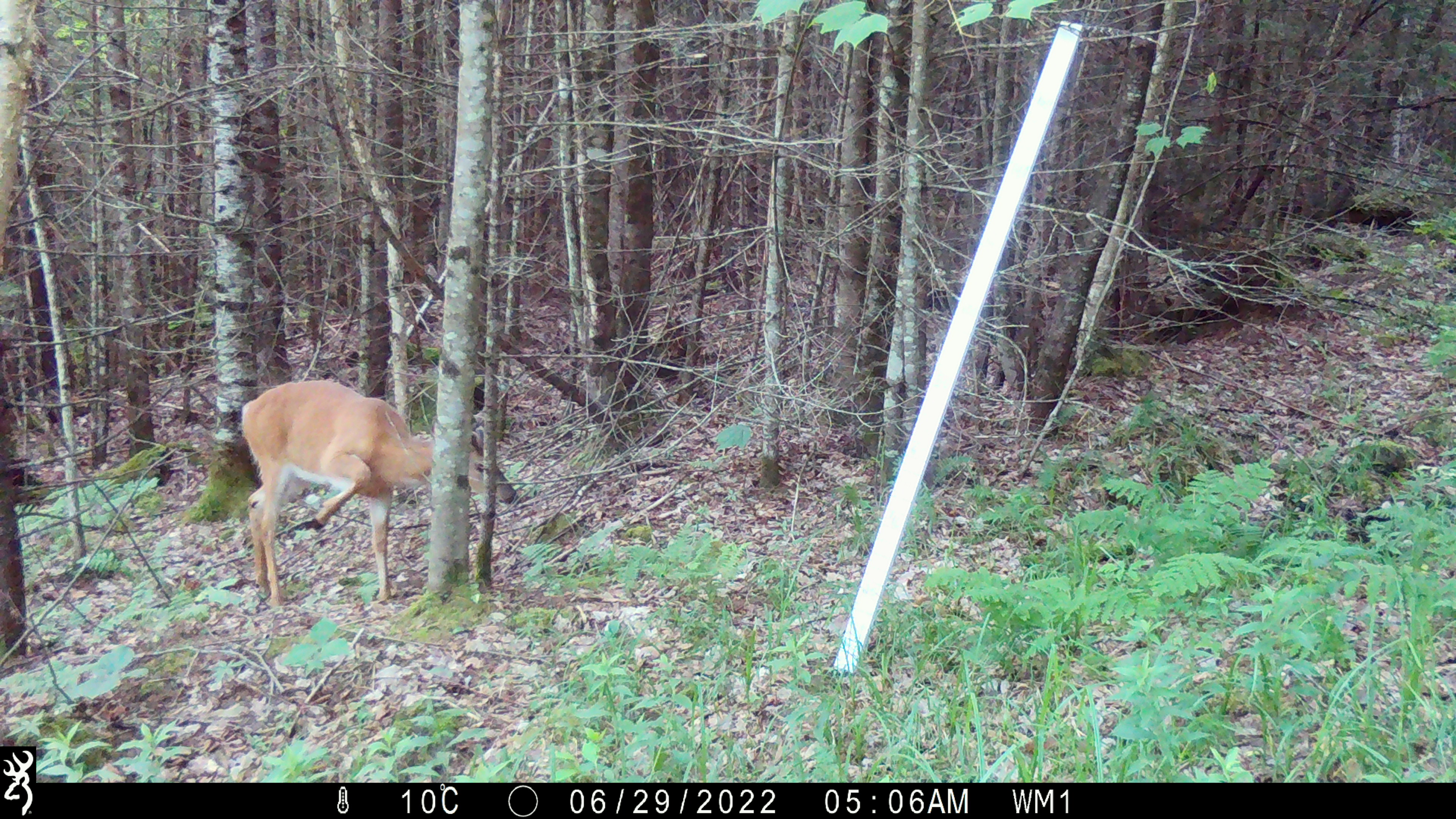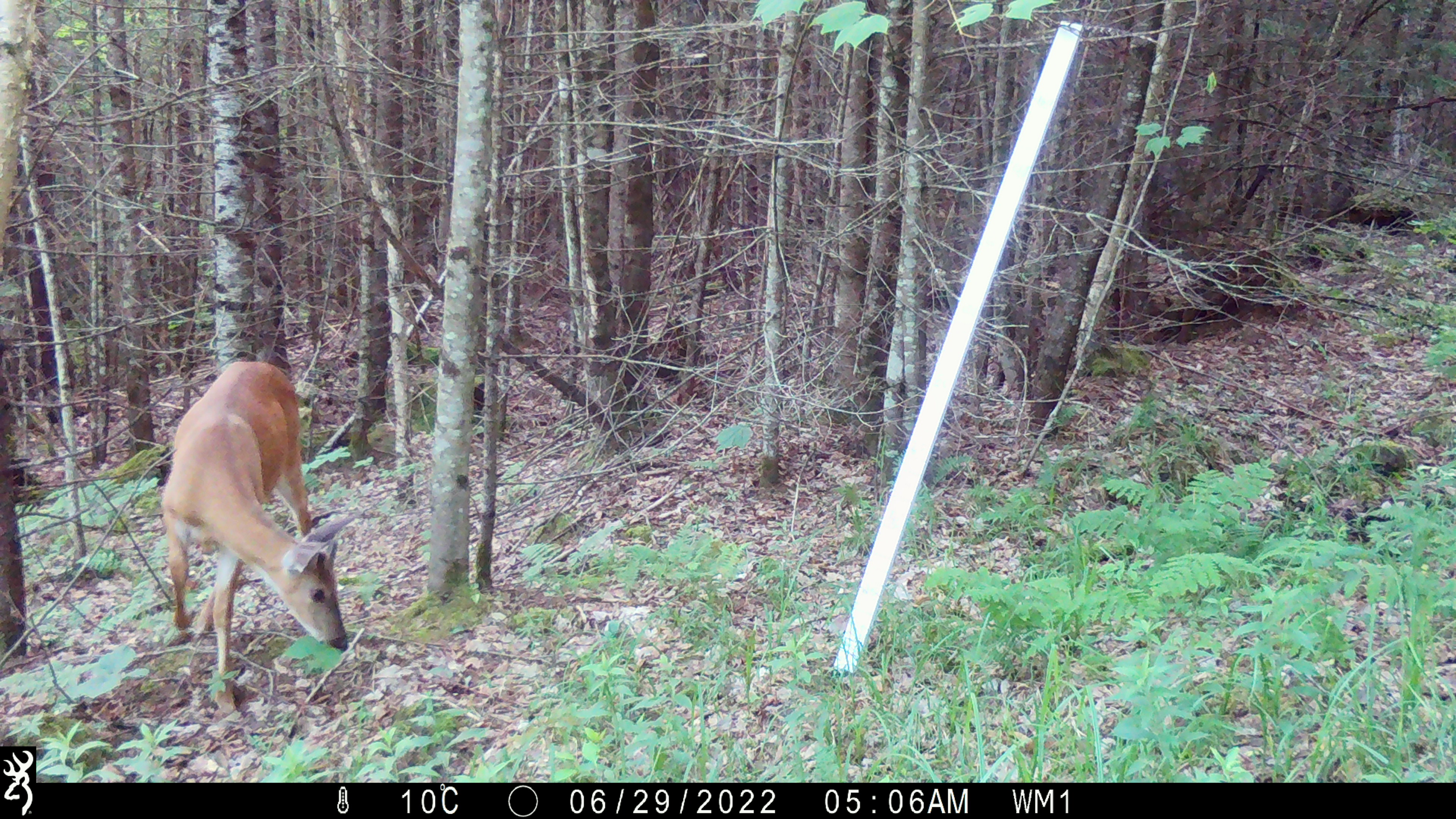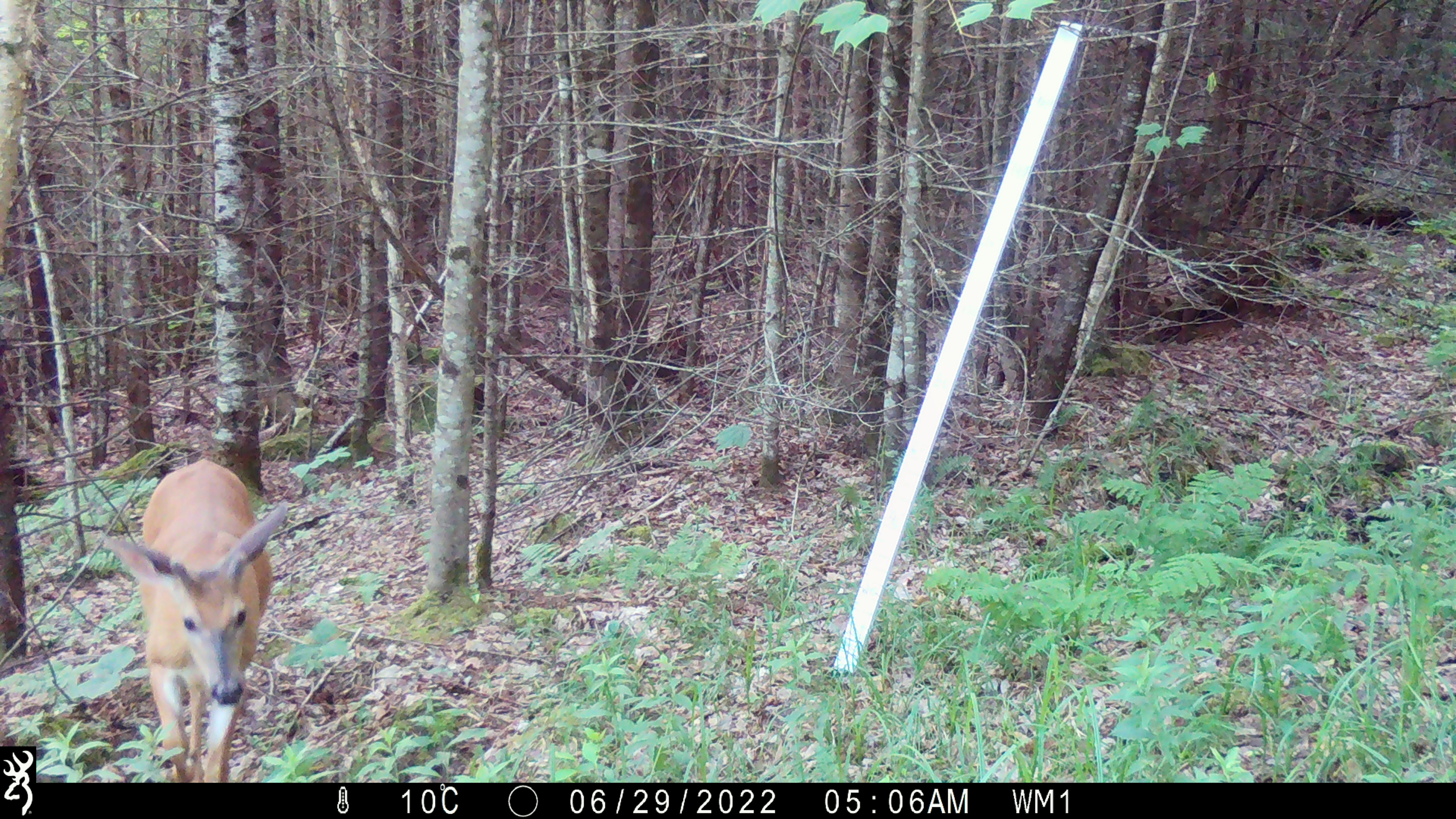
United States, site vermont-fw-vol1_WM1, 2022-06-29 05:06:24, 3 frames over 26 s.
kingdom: Animalia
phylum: Chordata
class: Mammalia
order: Artiodactyla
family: Cervidae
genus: Odocoileus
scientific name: Odocoileus virginianus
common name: white-tailed deer